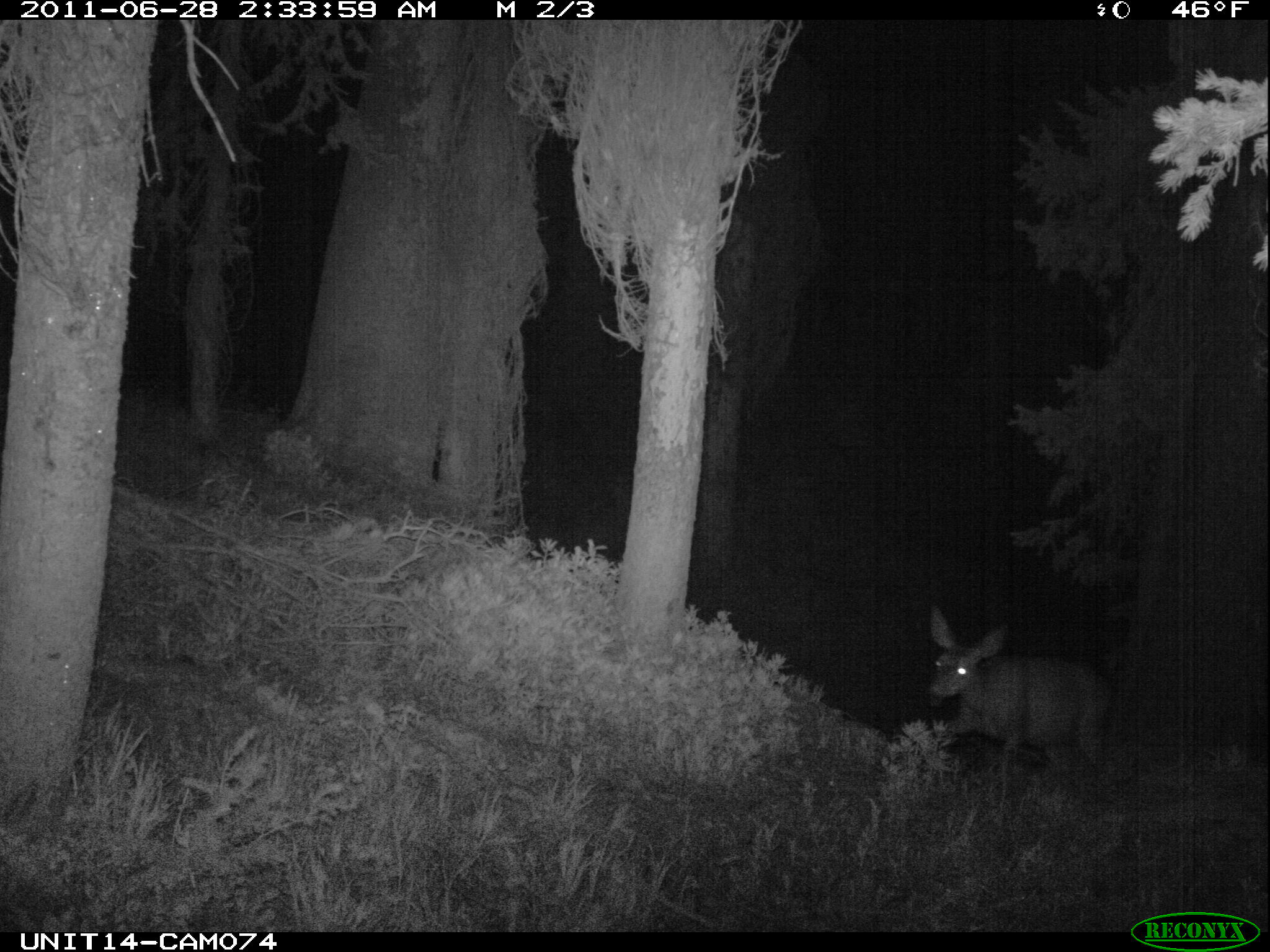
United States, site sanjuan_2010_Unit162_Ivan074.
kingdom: Animalia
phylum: Chordata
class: Mammalia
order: Artiodactyla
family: Cervidae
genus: Odocoileus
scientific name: Odocoileus hemionus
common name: mule deer